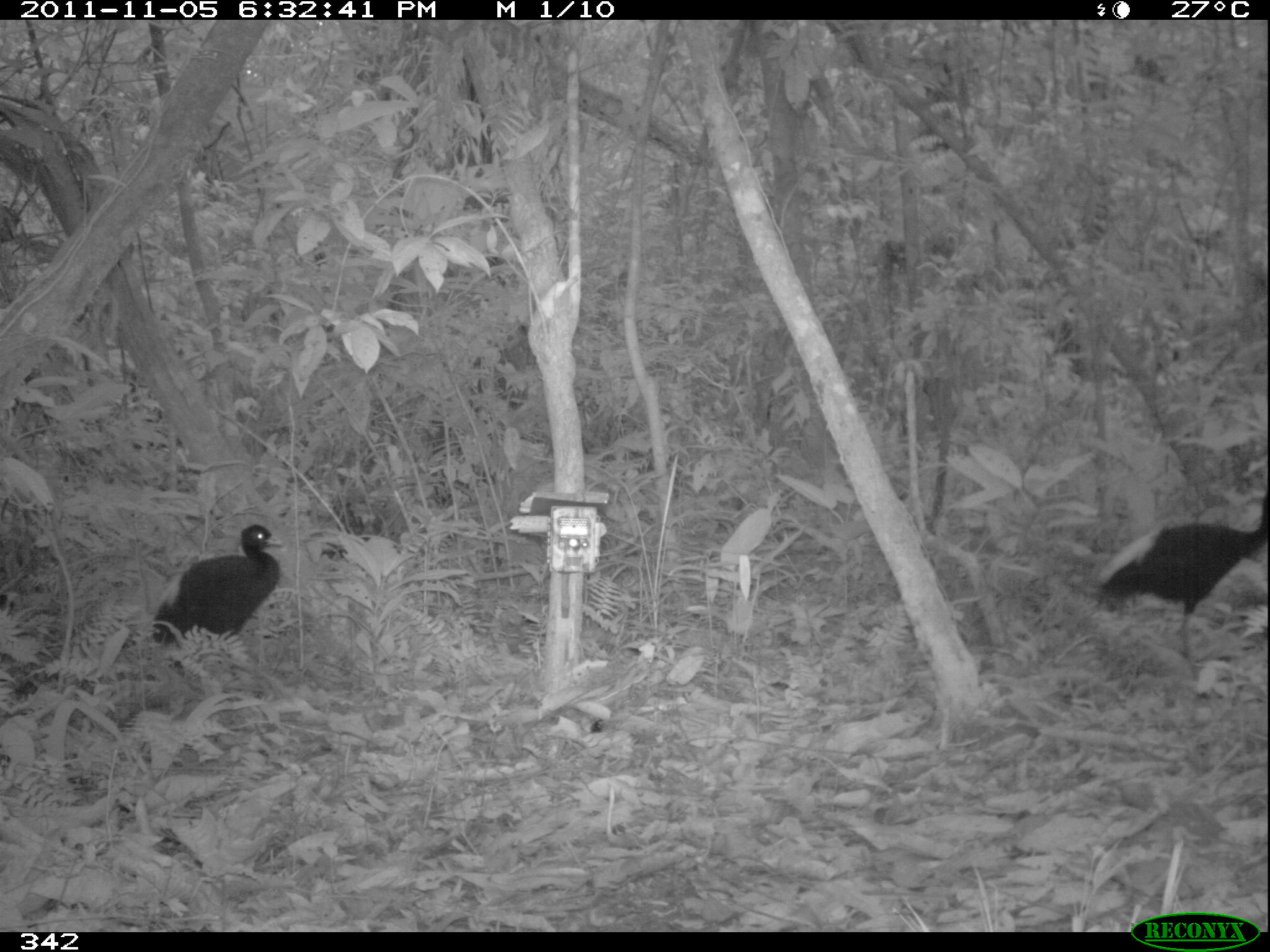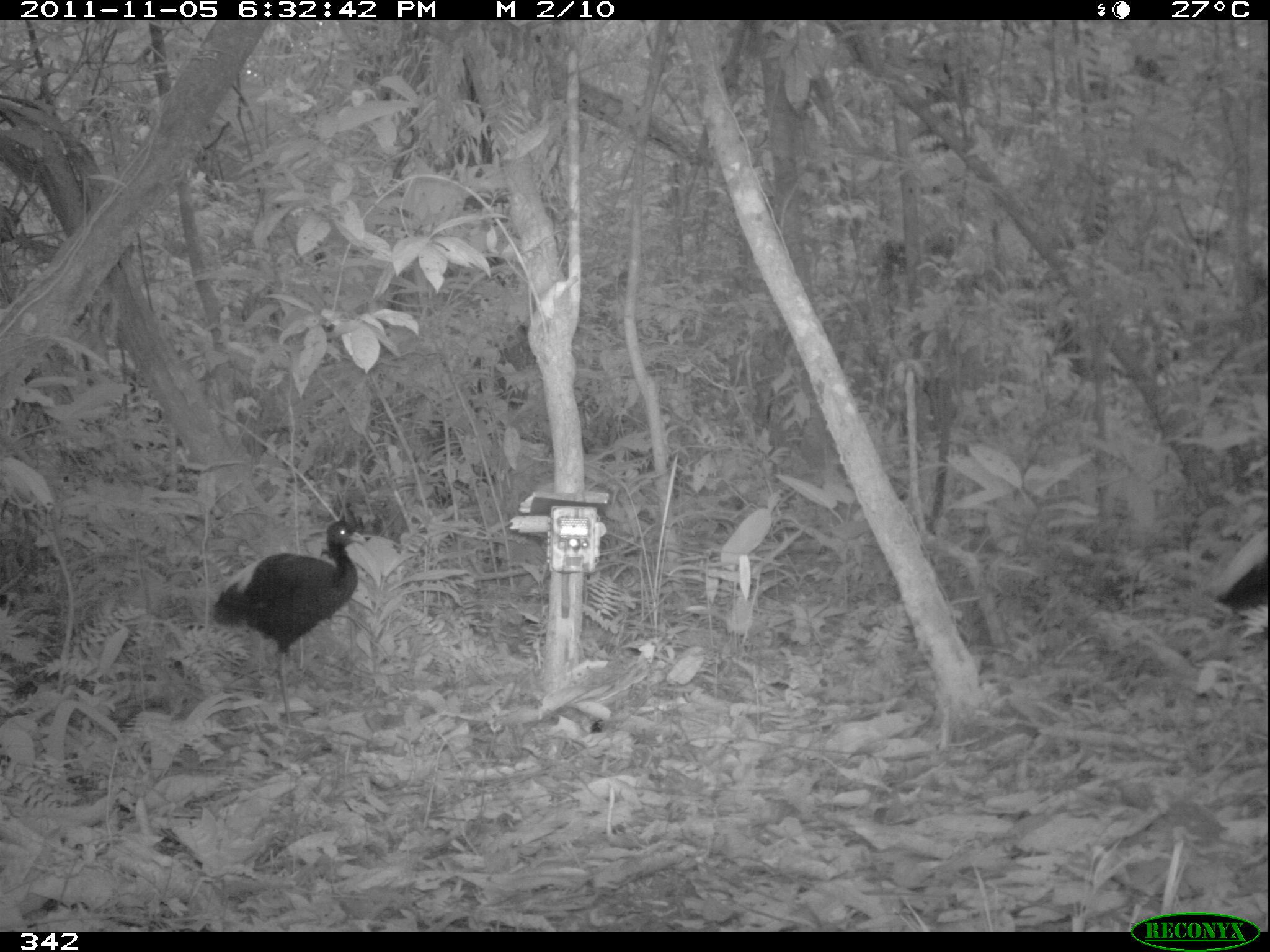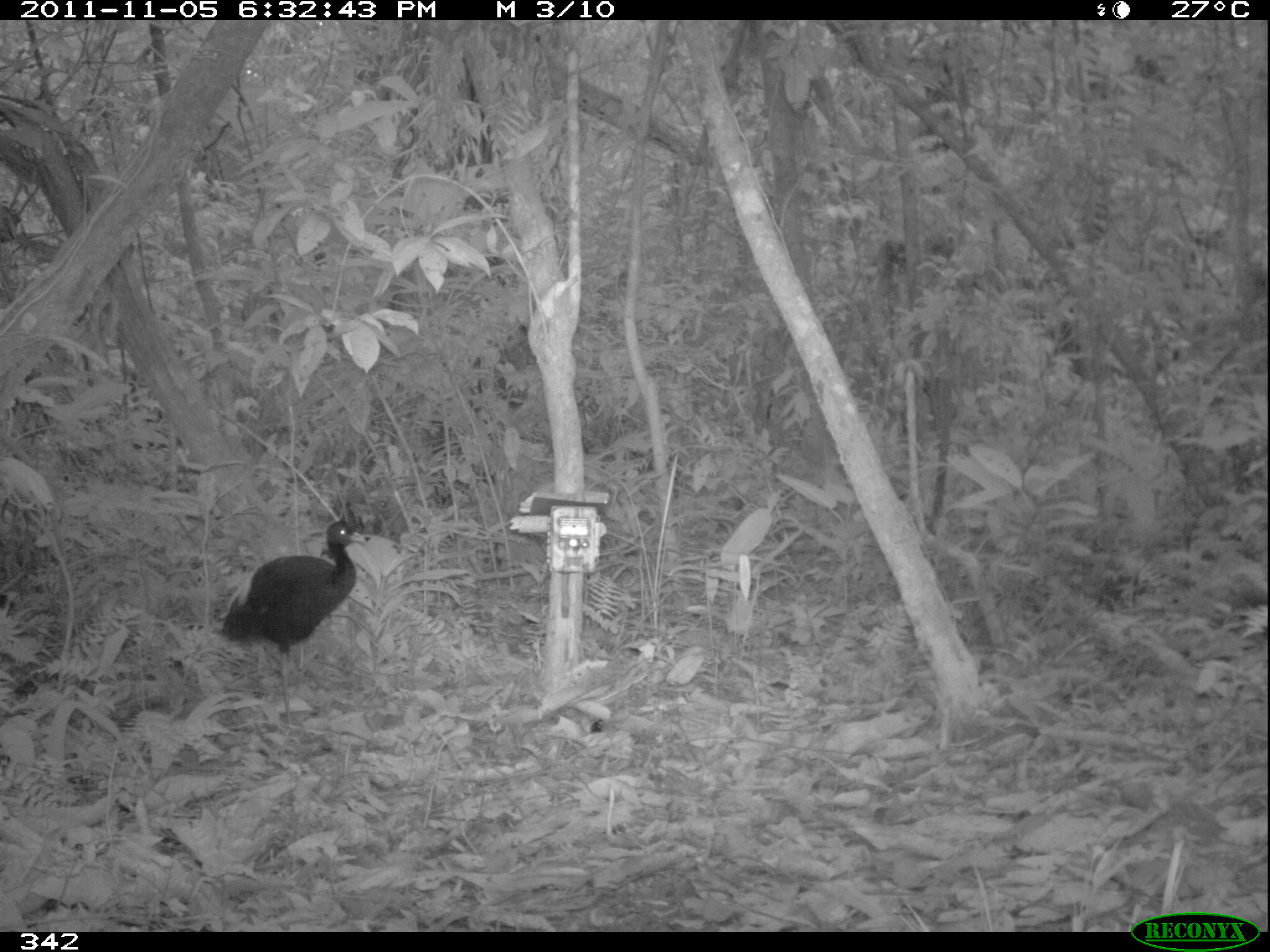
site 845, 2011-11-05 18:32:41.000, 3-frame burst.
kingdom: Animalia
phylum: Chordata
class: Aves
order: Gruiformes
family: Psophiidae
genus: Psophia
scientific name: Psophia leucoptera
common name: pale-winged trumpeter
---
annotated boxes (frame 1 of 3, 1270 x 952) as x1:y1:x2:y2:
psophia leucoptera: 1099:492:1270:660; 152:523:287:647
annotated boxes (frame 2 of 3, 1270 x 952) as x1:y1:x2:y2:
psophia leucoptera: 213:519:367:730; 1205:526:1269:635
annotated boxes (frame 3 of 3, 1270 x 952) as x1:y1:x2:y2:
psophia leucoptera: 218:519:368:737